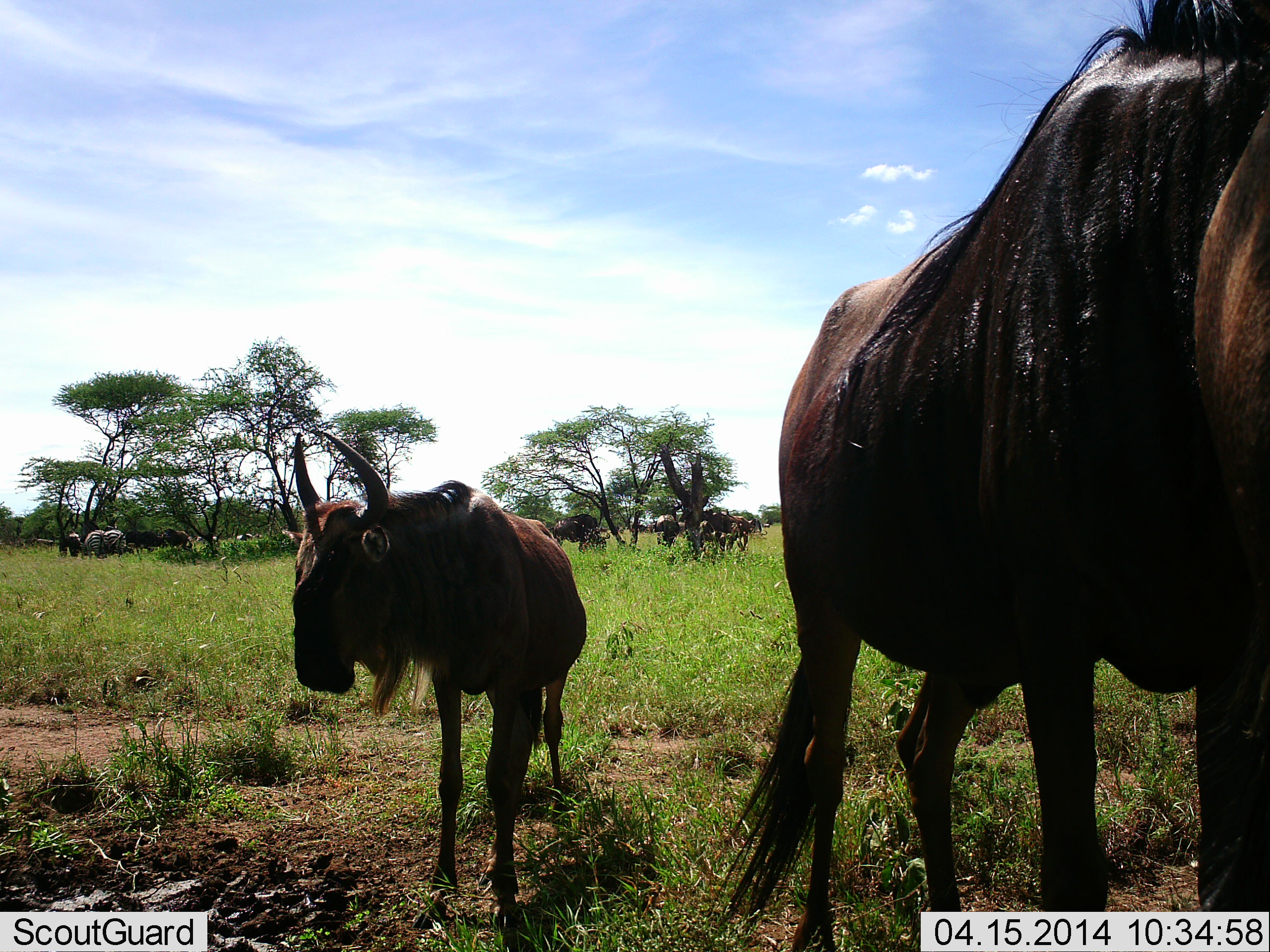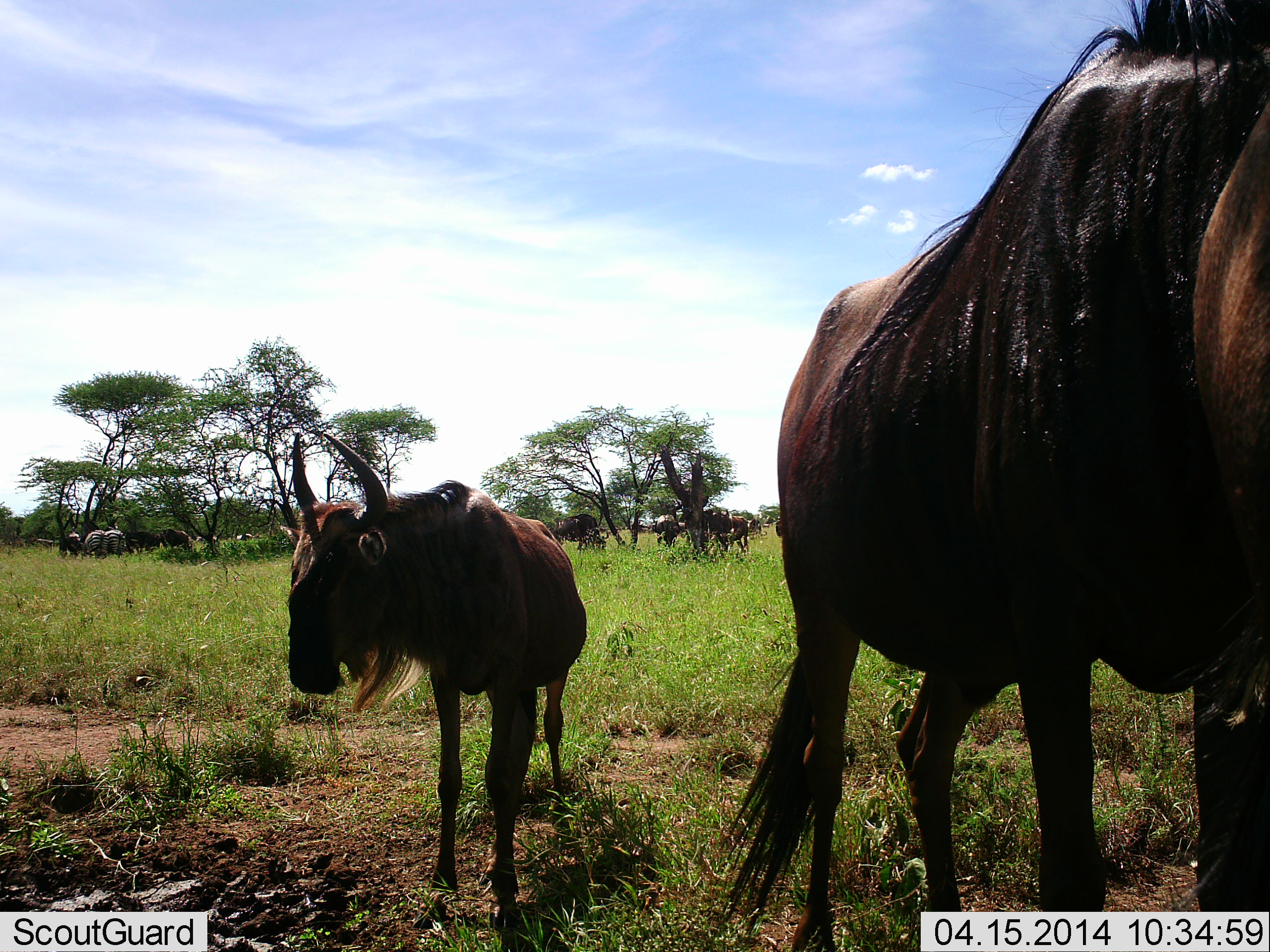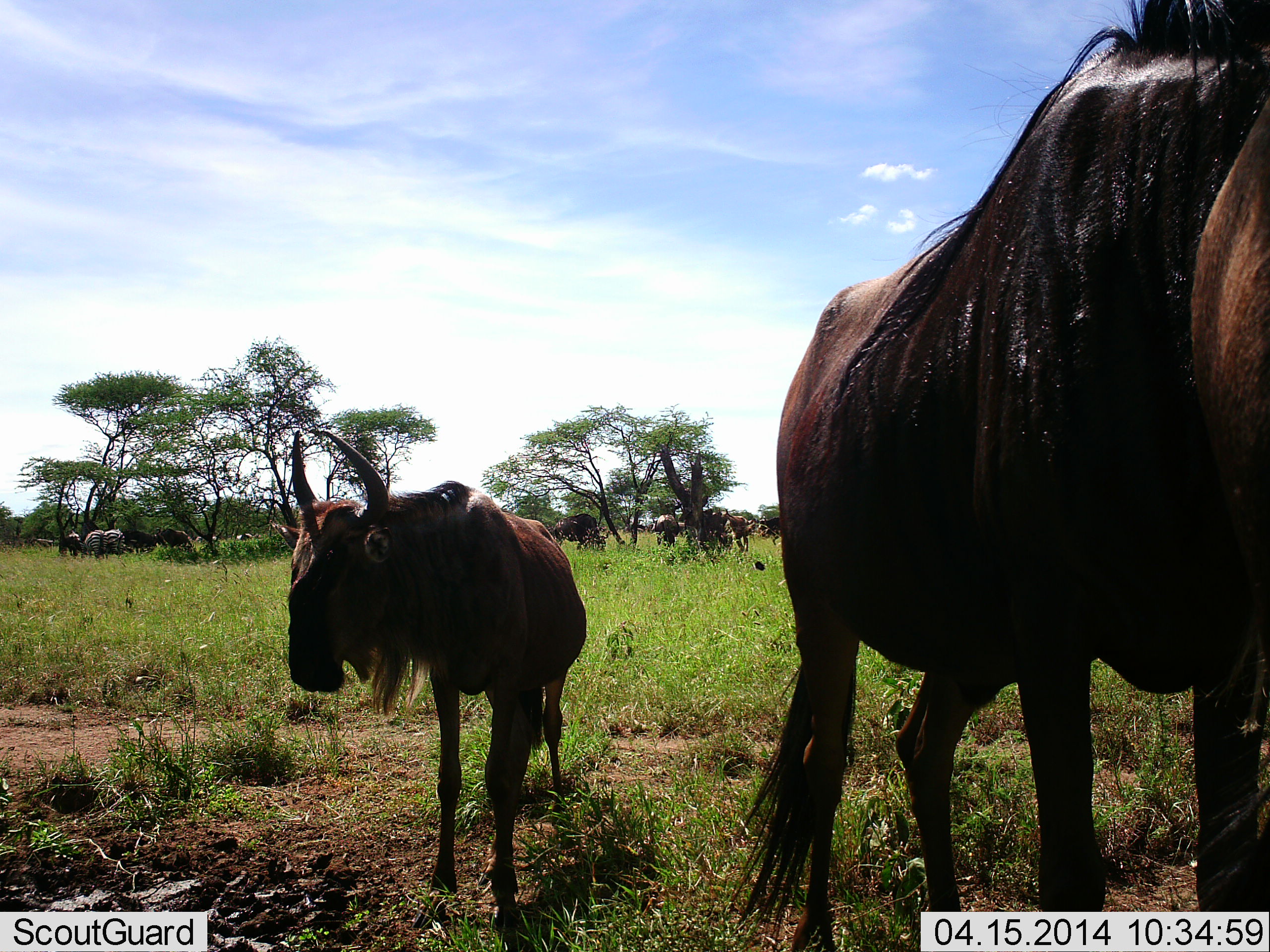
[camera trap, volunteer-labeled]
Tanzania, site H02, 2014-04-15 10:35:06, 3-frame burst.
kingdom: Animalia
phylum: Chordata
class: Mammalia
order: Artiodactyla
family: Bovidae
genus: Connochaetes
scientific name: Connochaetes taurinus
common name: blue wildebeest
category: wildebeest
Wildebeest (blue wildebeest) (Connochaetes taurinus), count 10. Behavior (volunteer vote fractions): standing 100%, resting 0%, moving 17%, interacting 0%. Young present (vote fraction): 11%. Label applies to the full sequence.